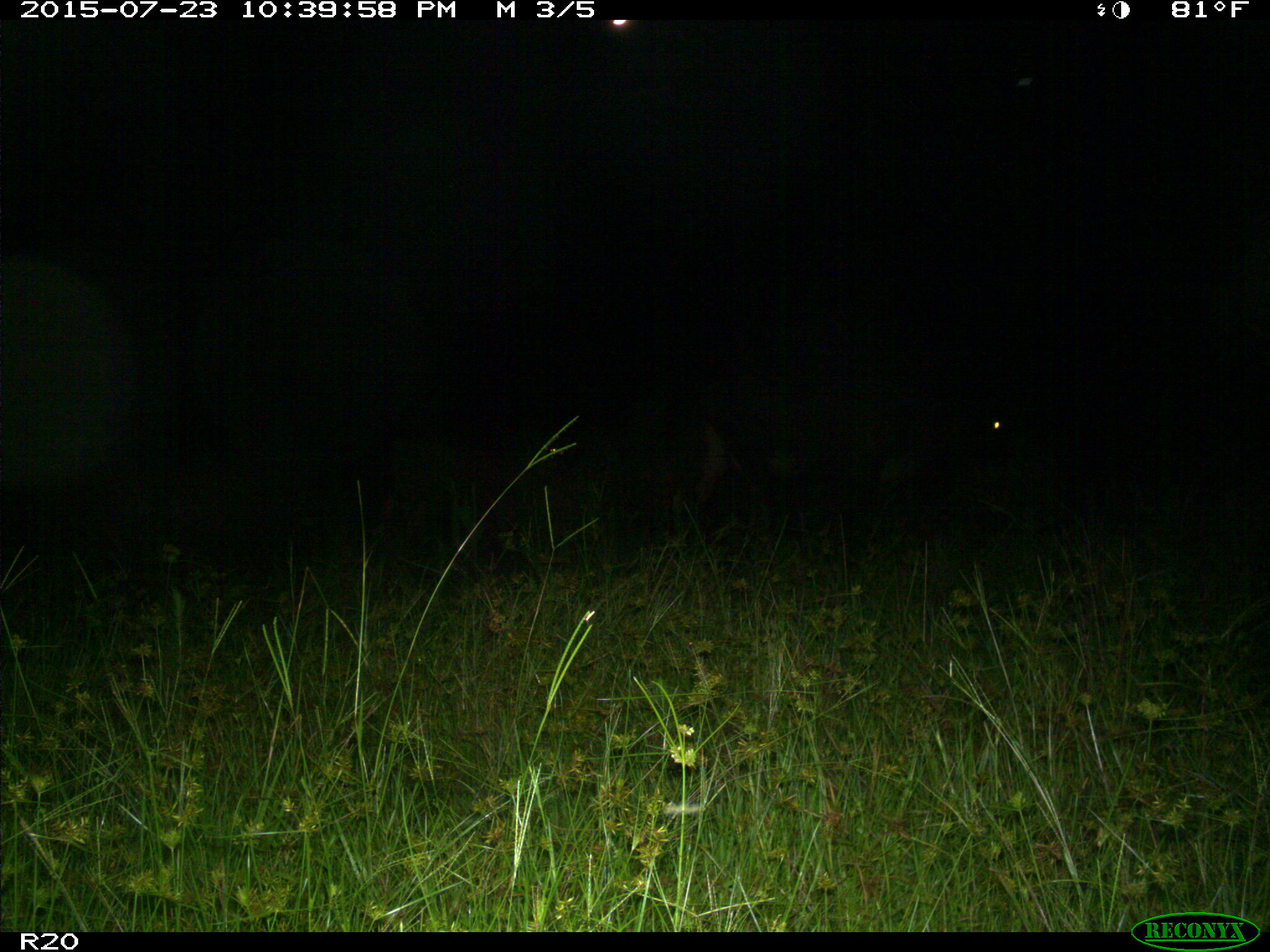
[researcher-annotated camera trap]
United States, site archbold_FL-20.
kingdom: Animalia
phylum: Chordata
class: Mammalia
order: Artiodactyla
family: Bovidae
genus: Bos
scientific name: Bos taurus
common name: domestic cow